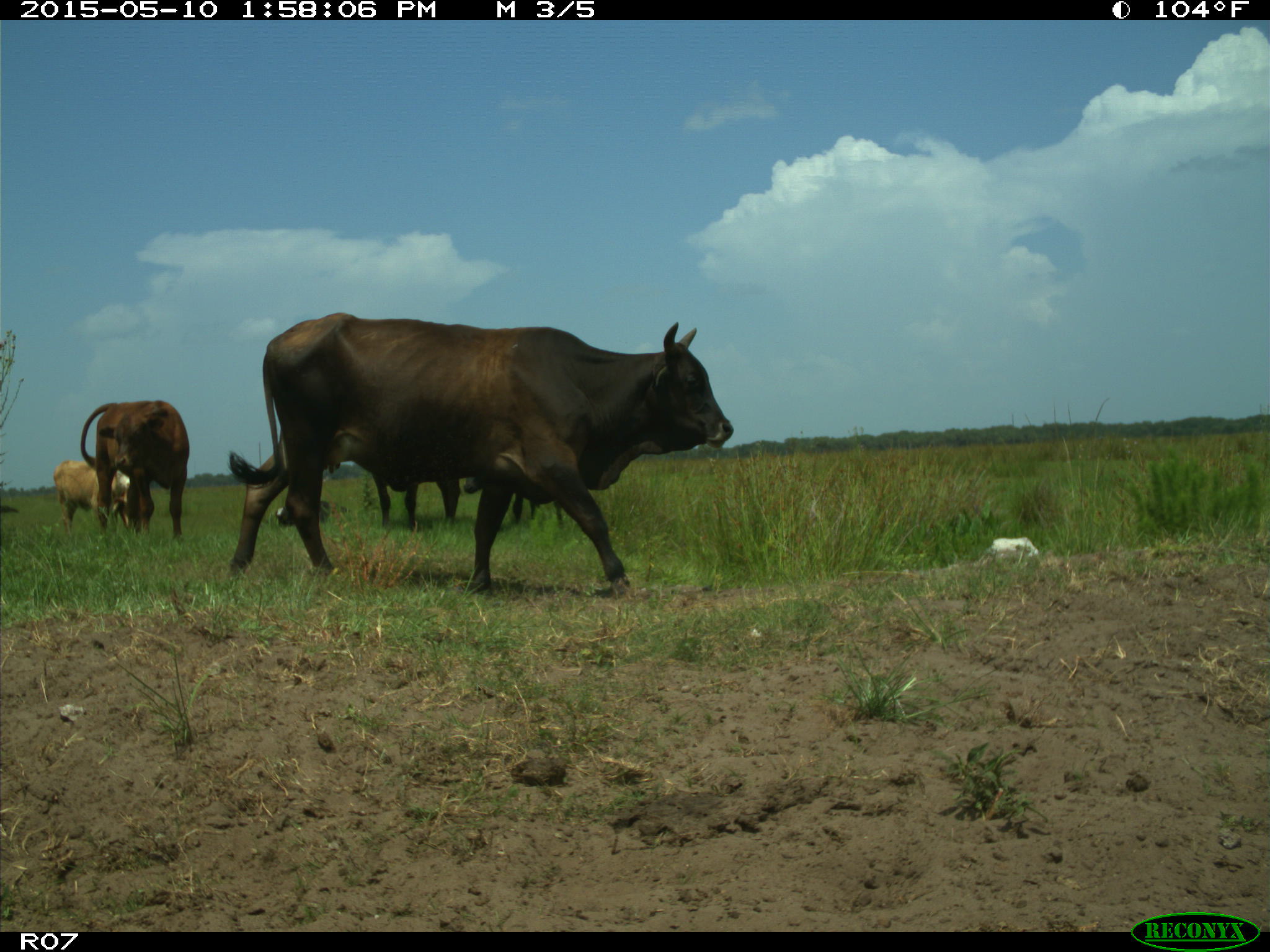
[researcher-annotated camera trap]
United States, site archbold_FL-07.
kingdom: Animalia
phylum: Chordata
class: Mammalia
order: Artiodactyla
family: Bovidae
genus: Bos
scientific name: Bos taurus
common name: domestic cow